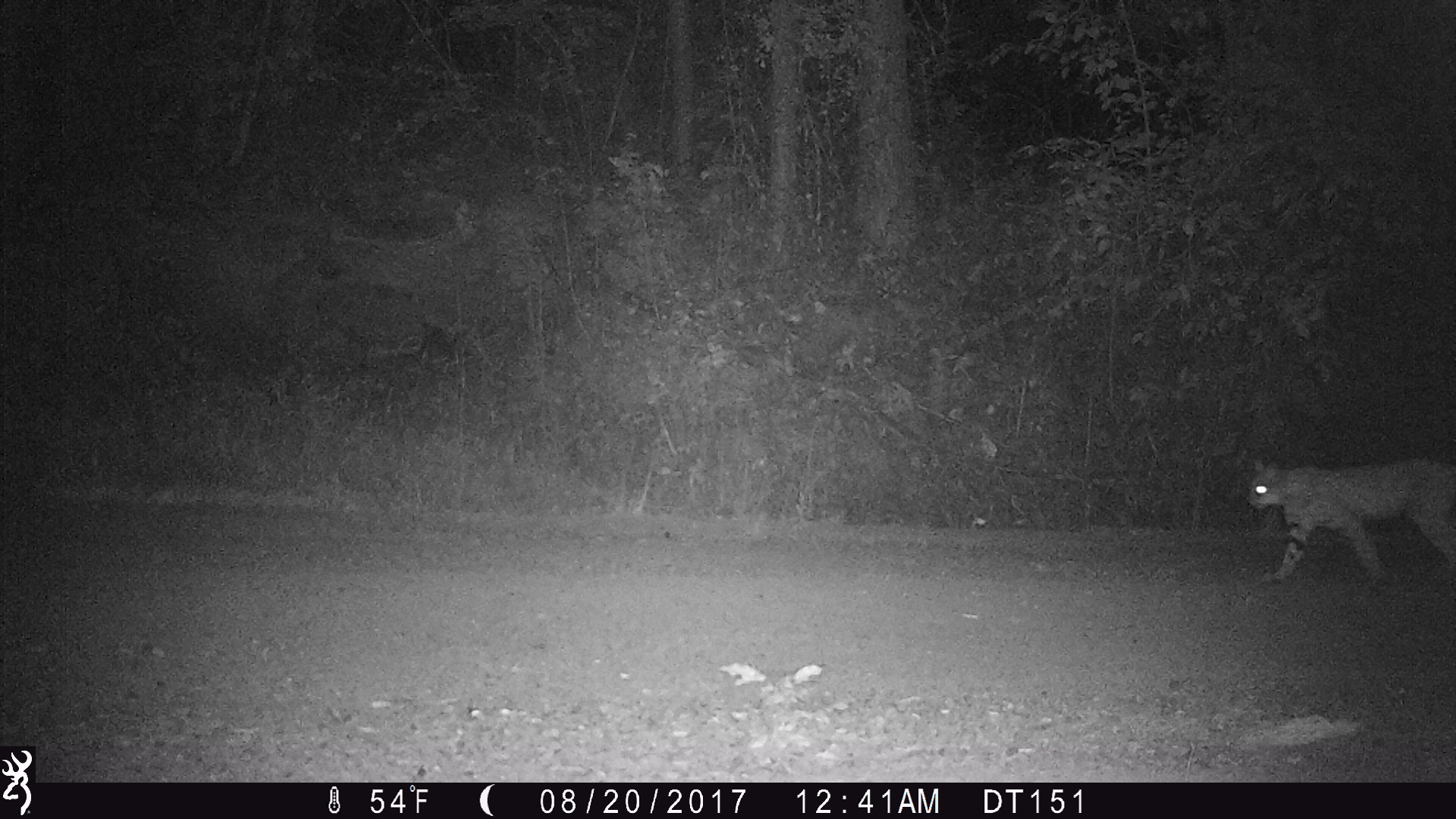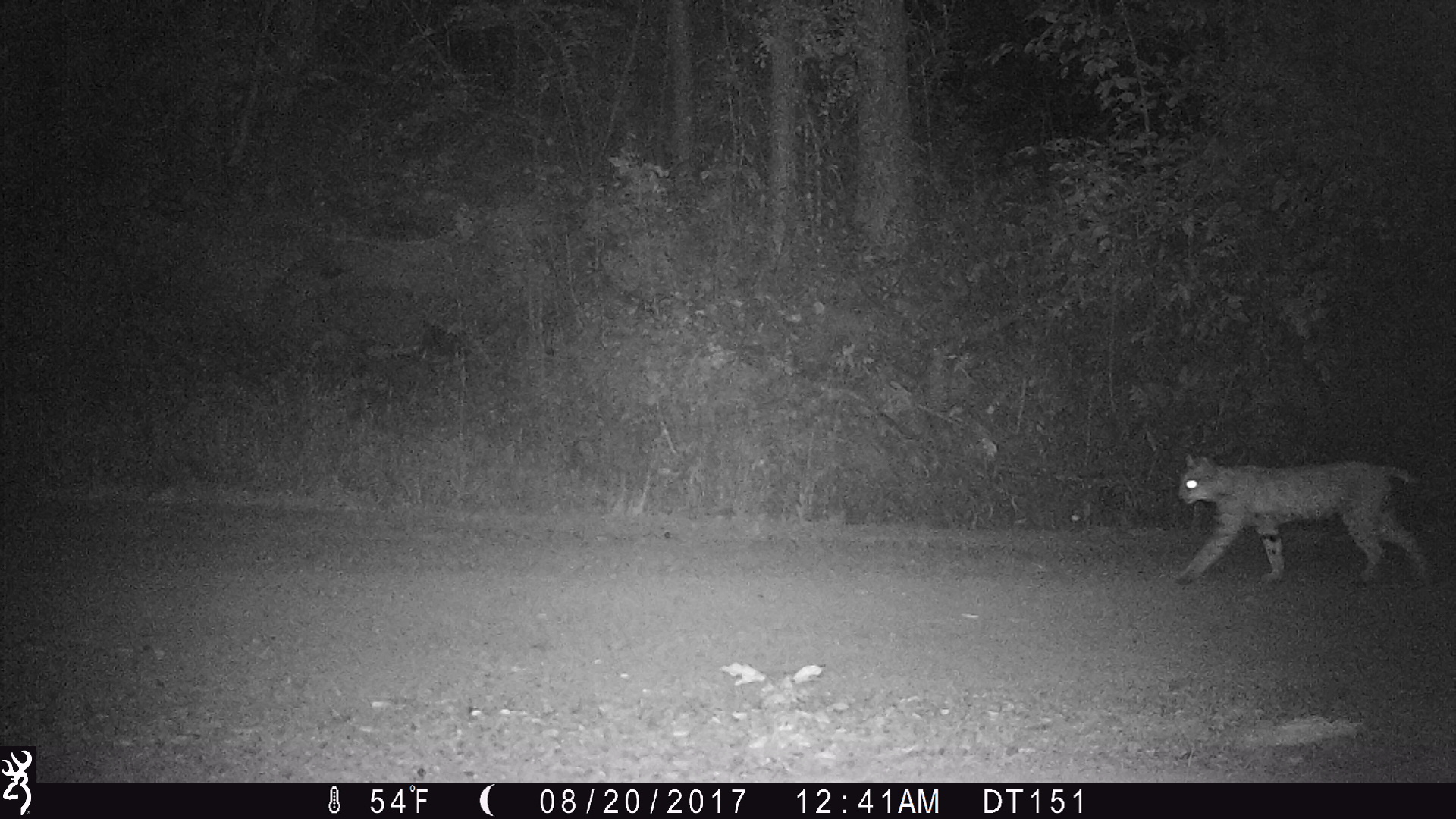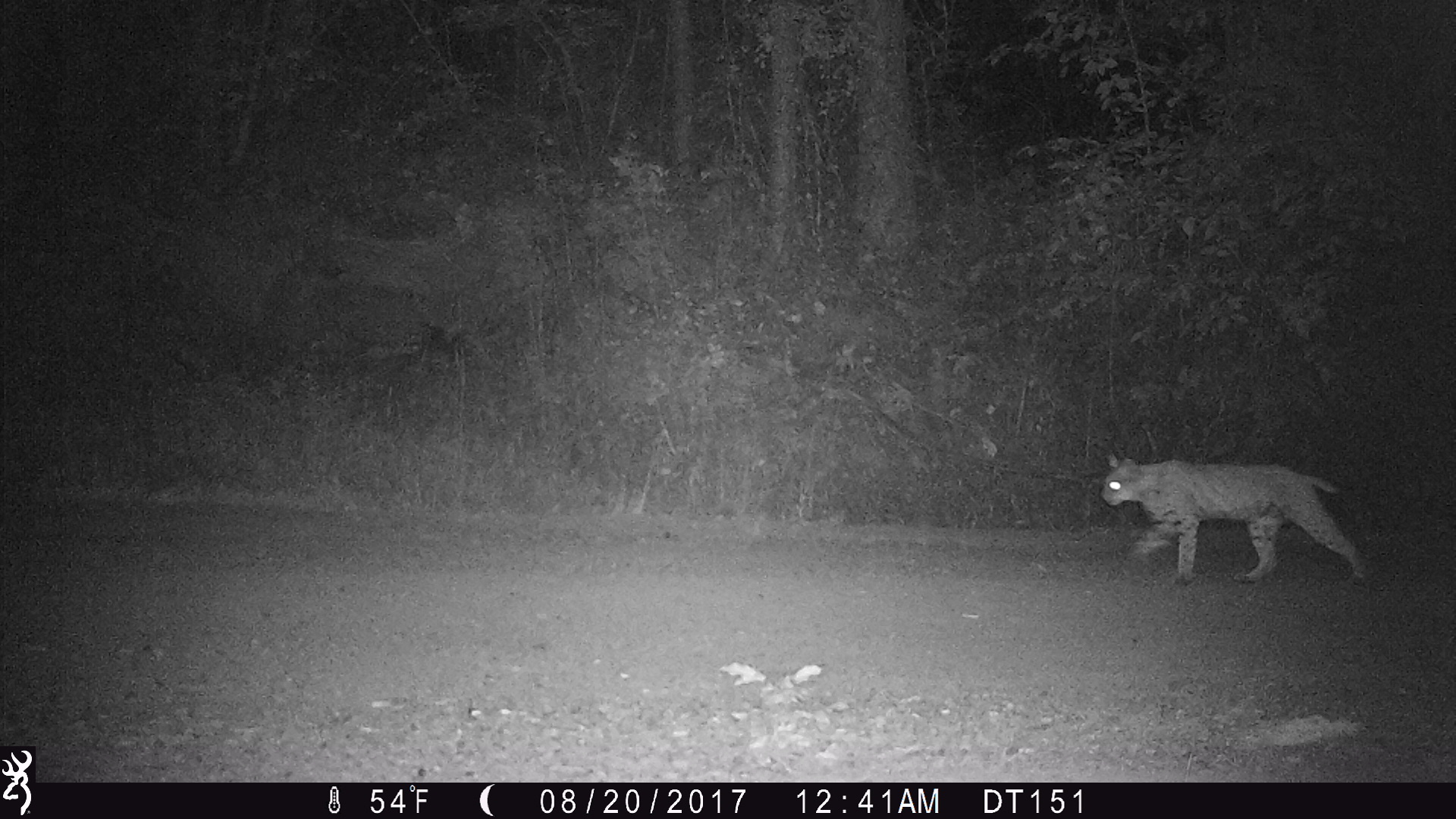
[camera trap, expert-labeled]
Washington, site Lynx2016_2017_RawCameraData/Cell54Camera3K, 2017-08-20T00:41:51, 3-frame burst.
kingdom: Animalia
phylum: Chordata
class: Mammalia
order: Carnivora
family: Felidae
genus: Lynx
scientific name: Lynx rufus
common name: bobcat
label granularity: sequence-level